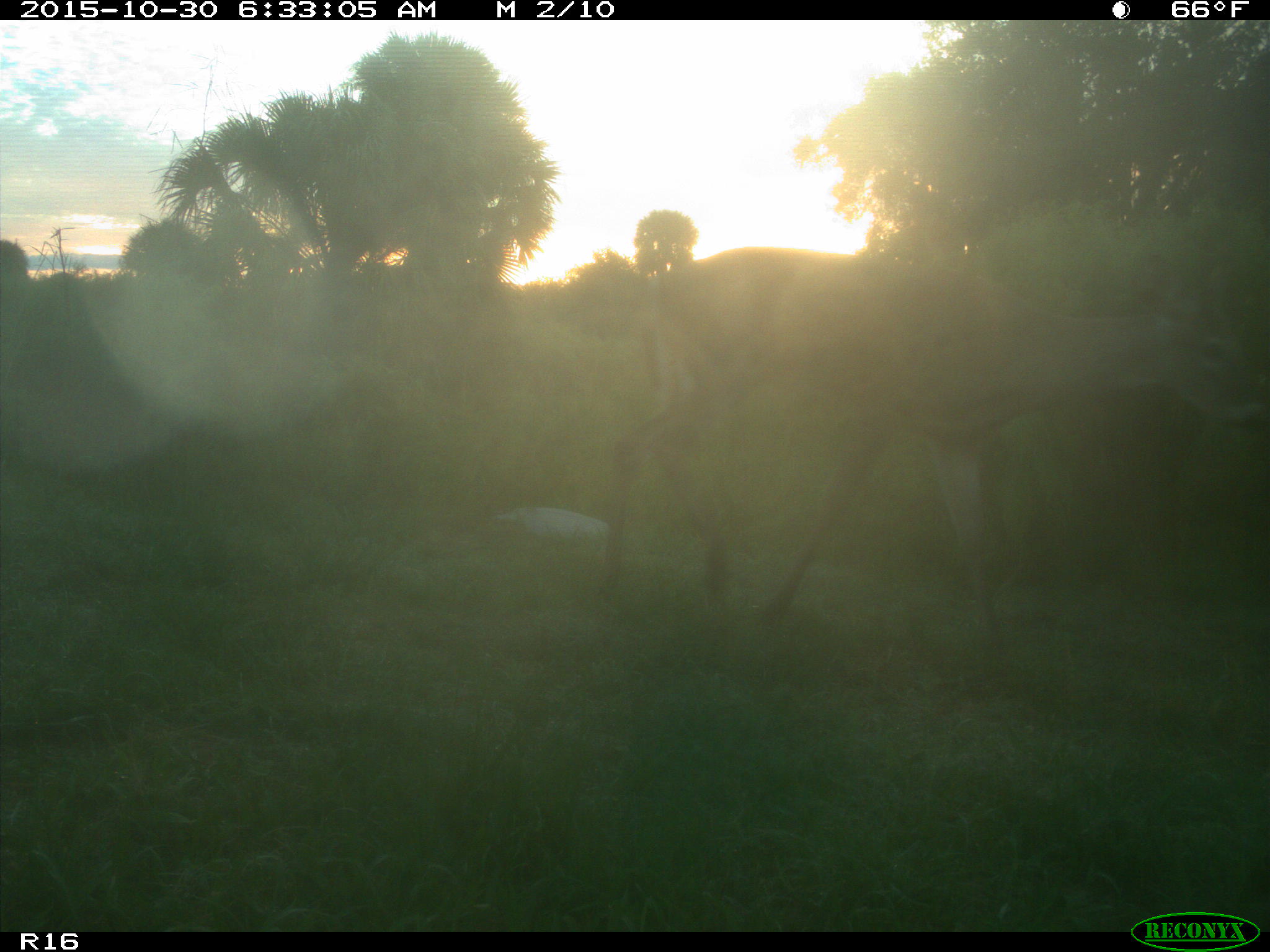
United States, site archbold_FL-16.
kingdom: Animalia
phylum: Chordata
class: Mammalia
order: Artiodactyla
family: Cervidae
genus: Odocoileus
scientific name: Odocoileus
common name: deer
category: unidentified deer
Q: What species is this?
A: Unidentified deer (deer) (Odocoileus).